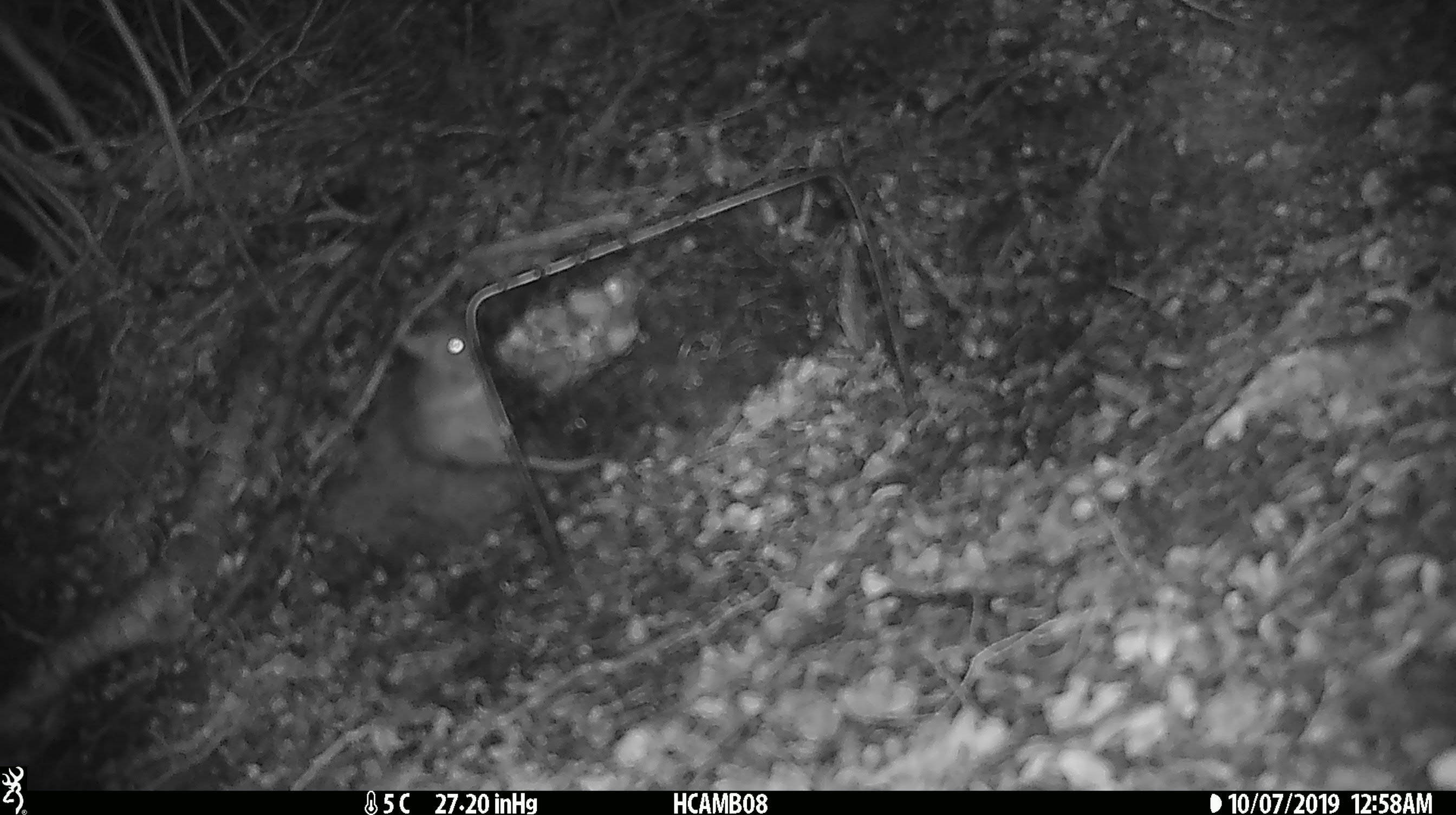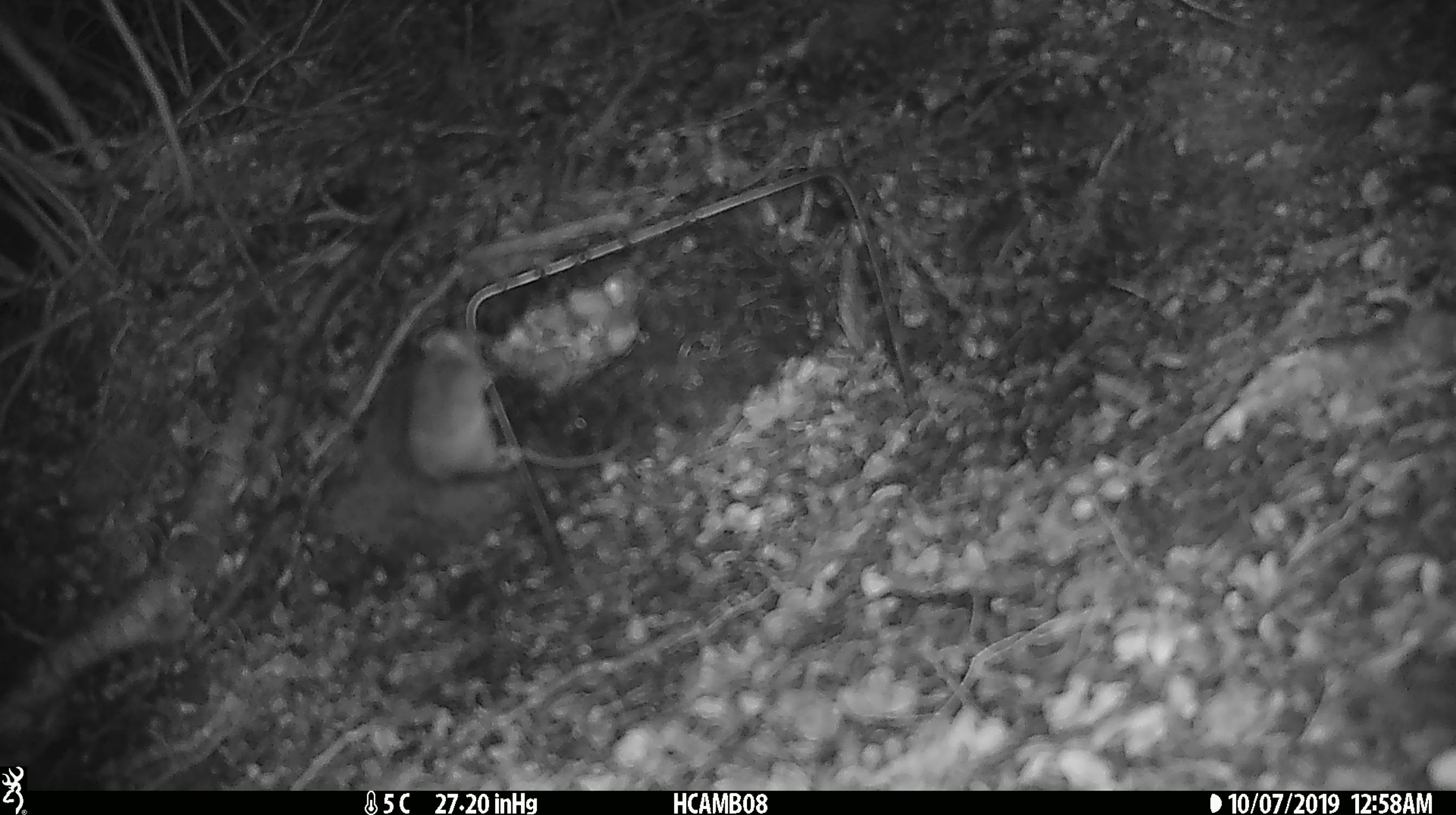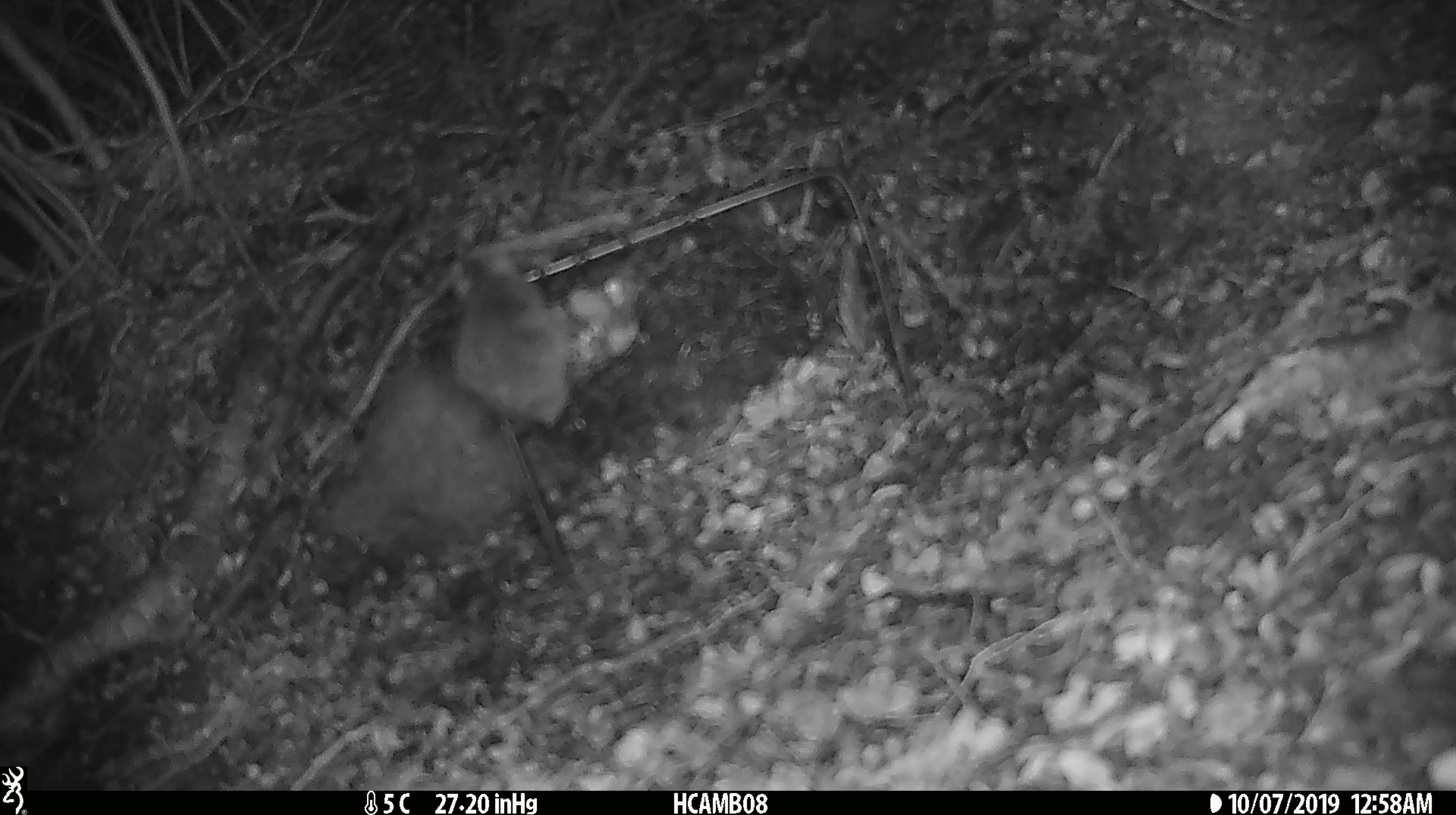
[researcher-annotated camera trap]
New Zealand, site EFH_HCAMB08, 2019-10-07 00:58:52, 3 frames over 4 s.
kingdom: Animalia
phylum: Chordata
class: Mammalia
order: Rodentia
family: Muridae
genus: Mus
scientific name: Mus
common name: mouse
Mouse (Mus).